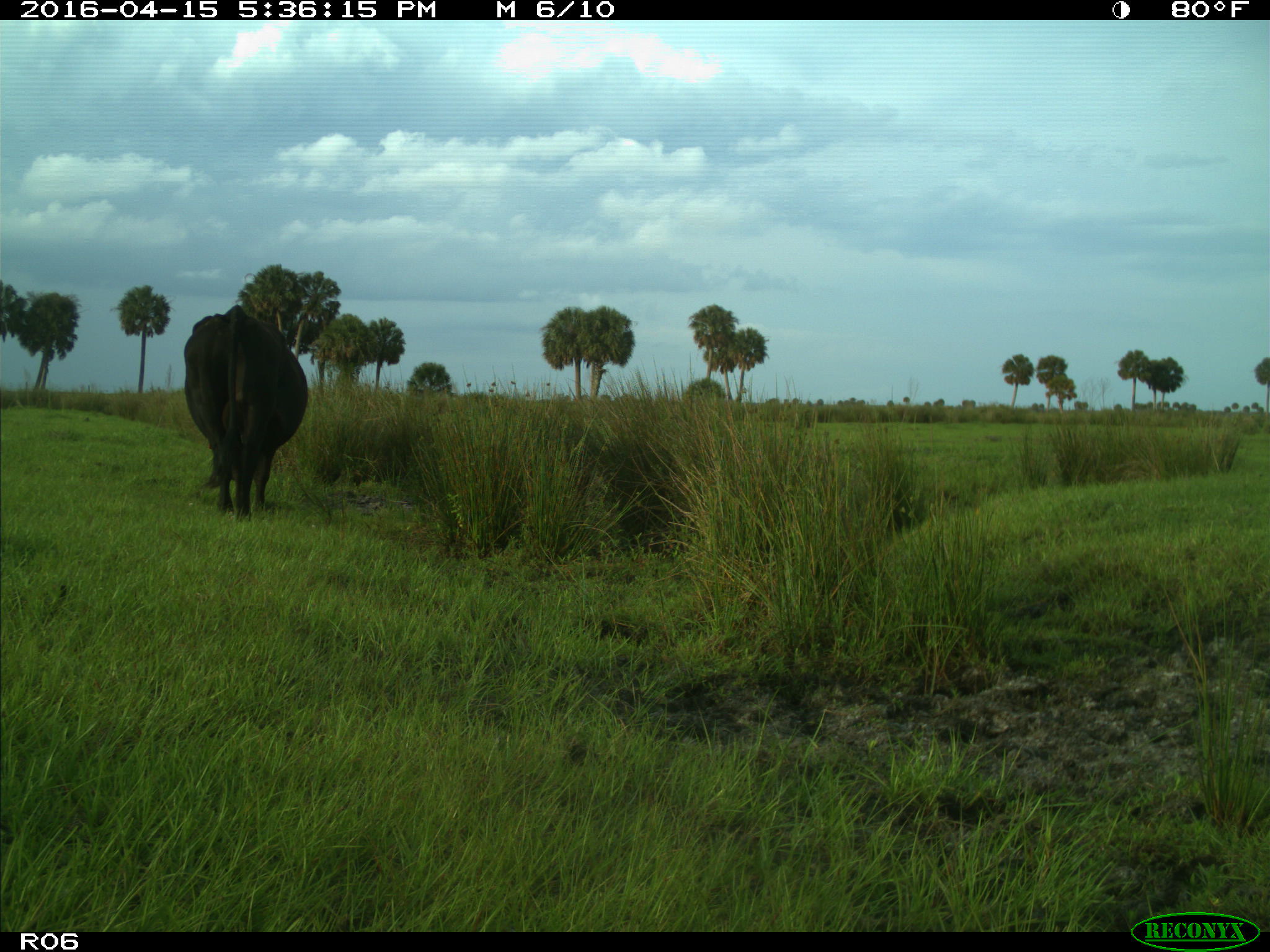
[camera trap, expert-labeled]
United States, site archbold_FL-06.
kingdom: Animalia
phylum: Chordata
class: Mammalia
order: Artiodactyla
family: Bovidae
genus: Bos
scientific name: Bos taurus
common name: domestic cow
Bos taurus (domestic cow).